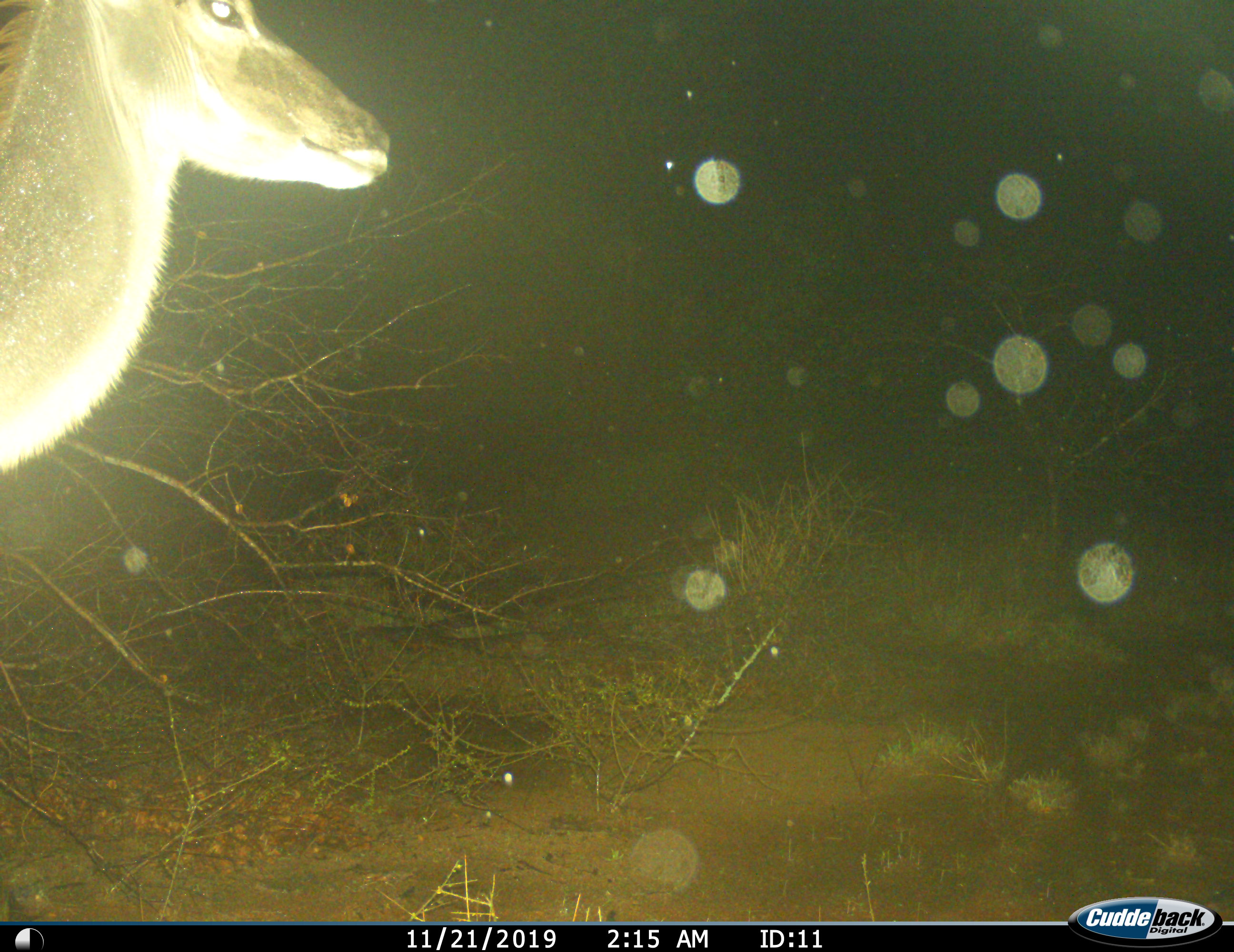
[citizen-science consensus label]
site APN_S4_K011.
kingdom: Animalia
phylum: Chordata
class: Mammalia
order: Artiodactyla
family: Bovidae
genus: Tragelaphus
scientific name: Tragelaphus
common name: kudu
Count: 1.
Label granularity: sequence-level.